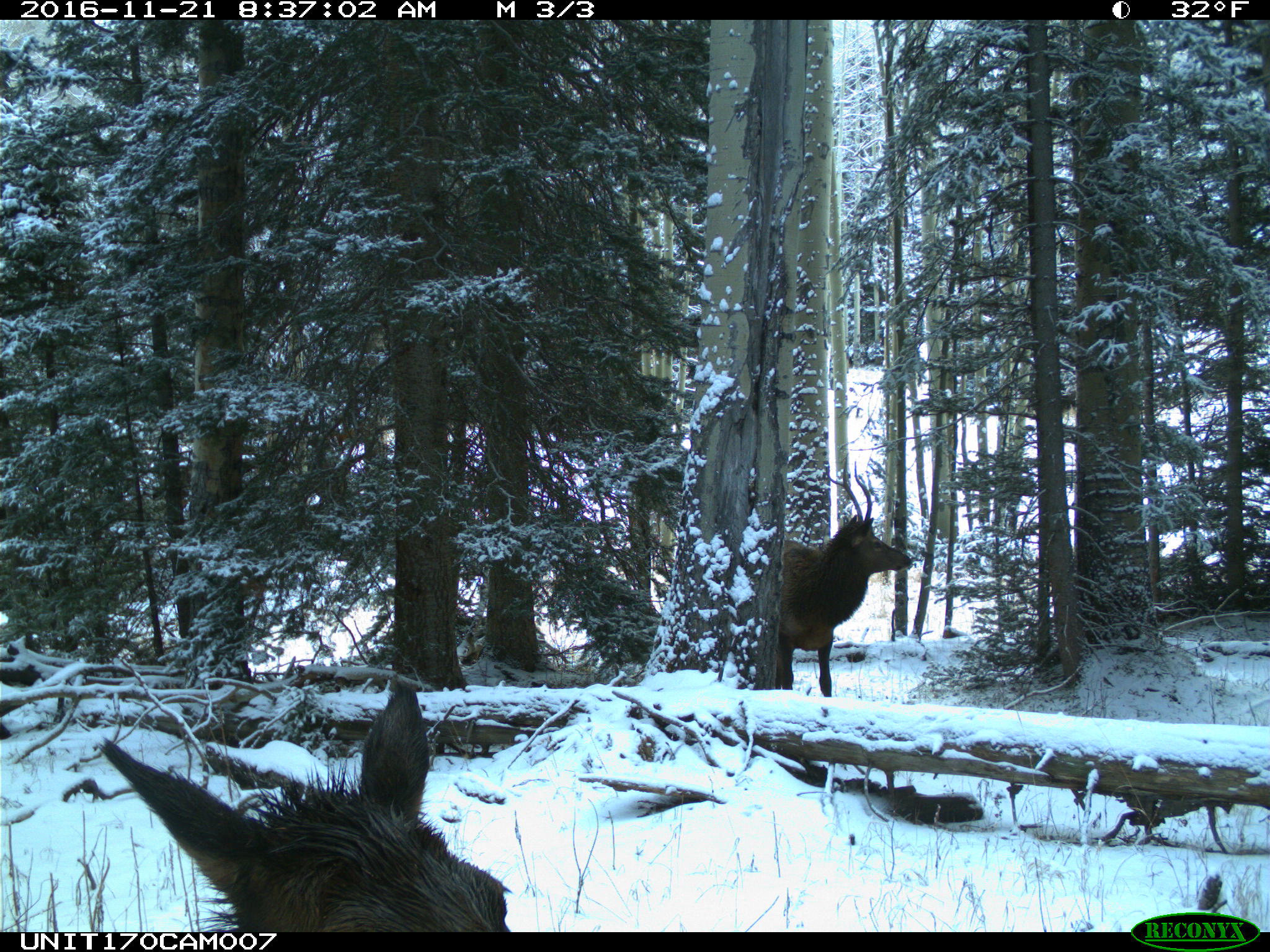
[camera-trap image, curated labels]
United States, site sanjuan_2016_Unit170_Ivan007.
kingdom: Animalia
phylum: Chordata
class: Mammalia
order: Artiodactyla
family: Cervidae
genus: Cervus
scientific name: Cervus elaphus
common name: red deer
Cervus elaphus (red deer).